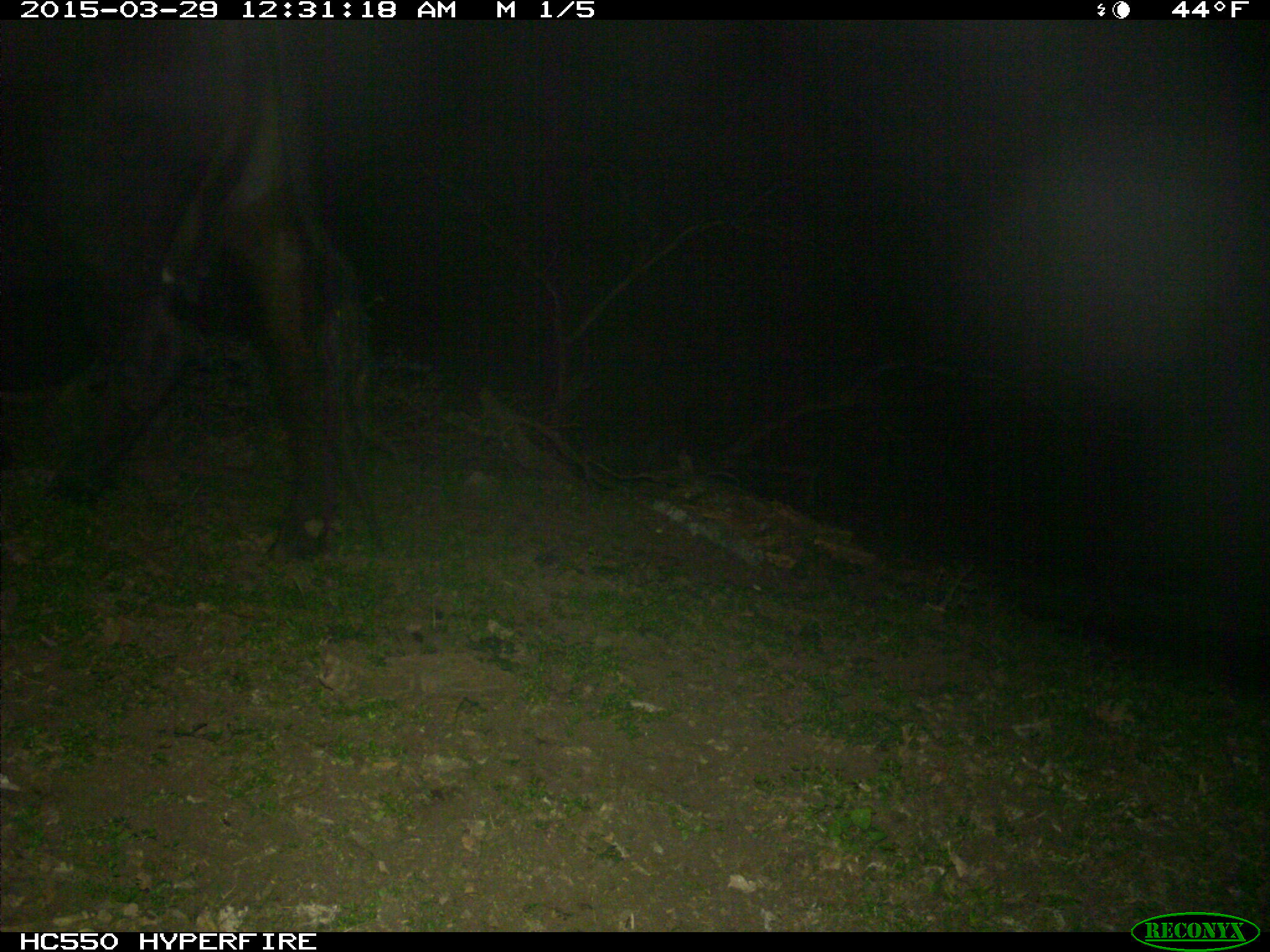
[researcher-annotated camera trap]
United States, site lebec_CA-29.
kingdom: Animalia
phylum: Chordata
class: Mammalia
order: Artiodactyla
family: Bovidae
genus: Bos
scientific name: Bos taurus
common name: domestic cow